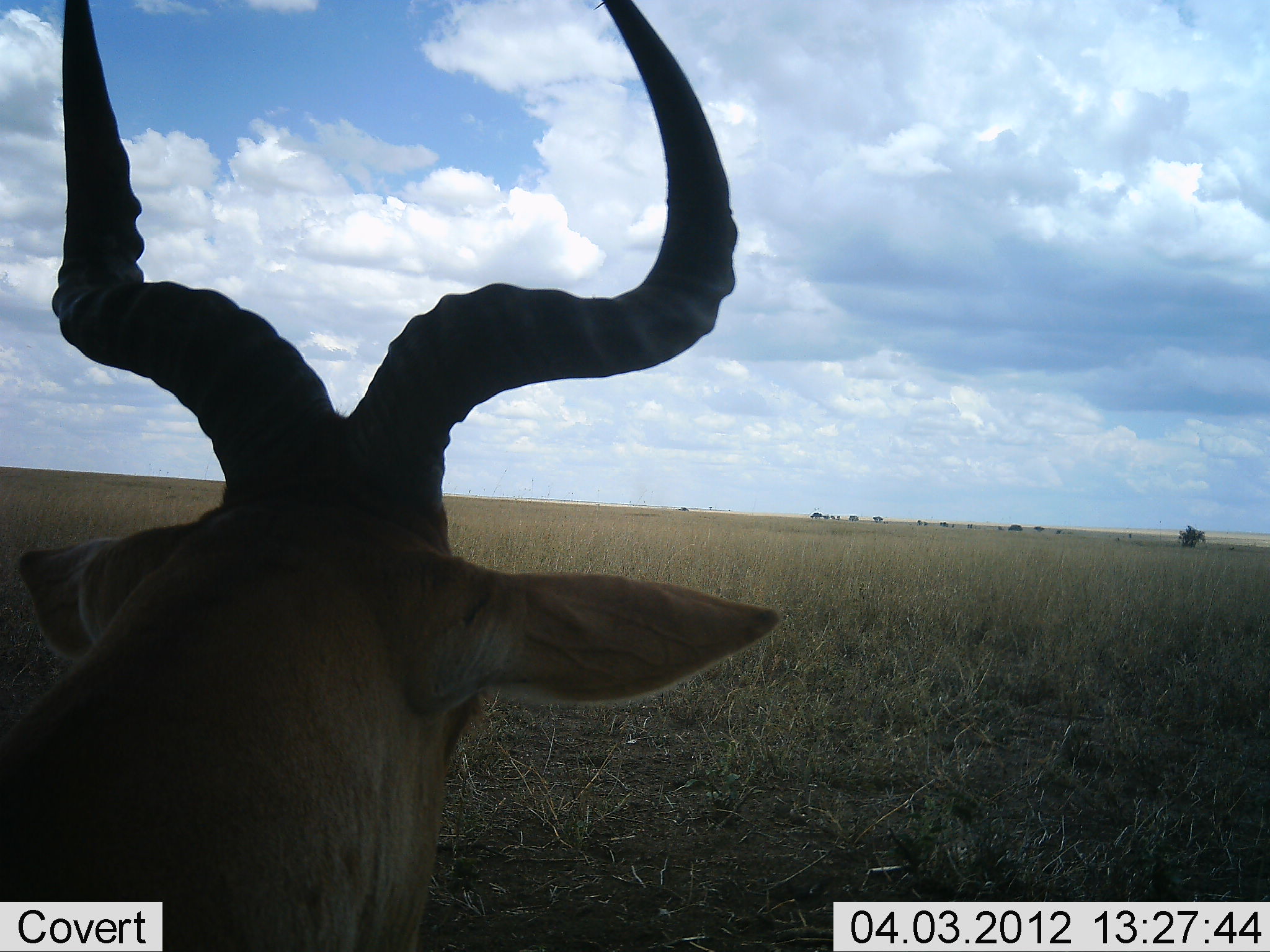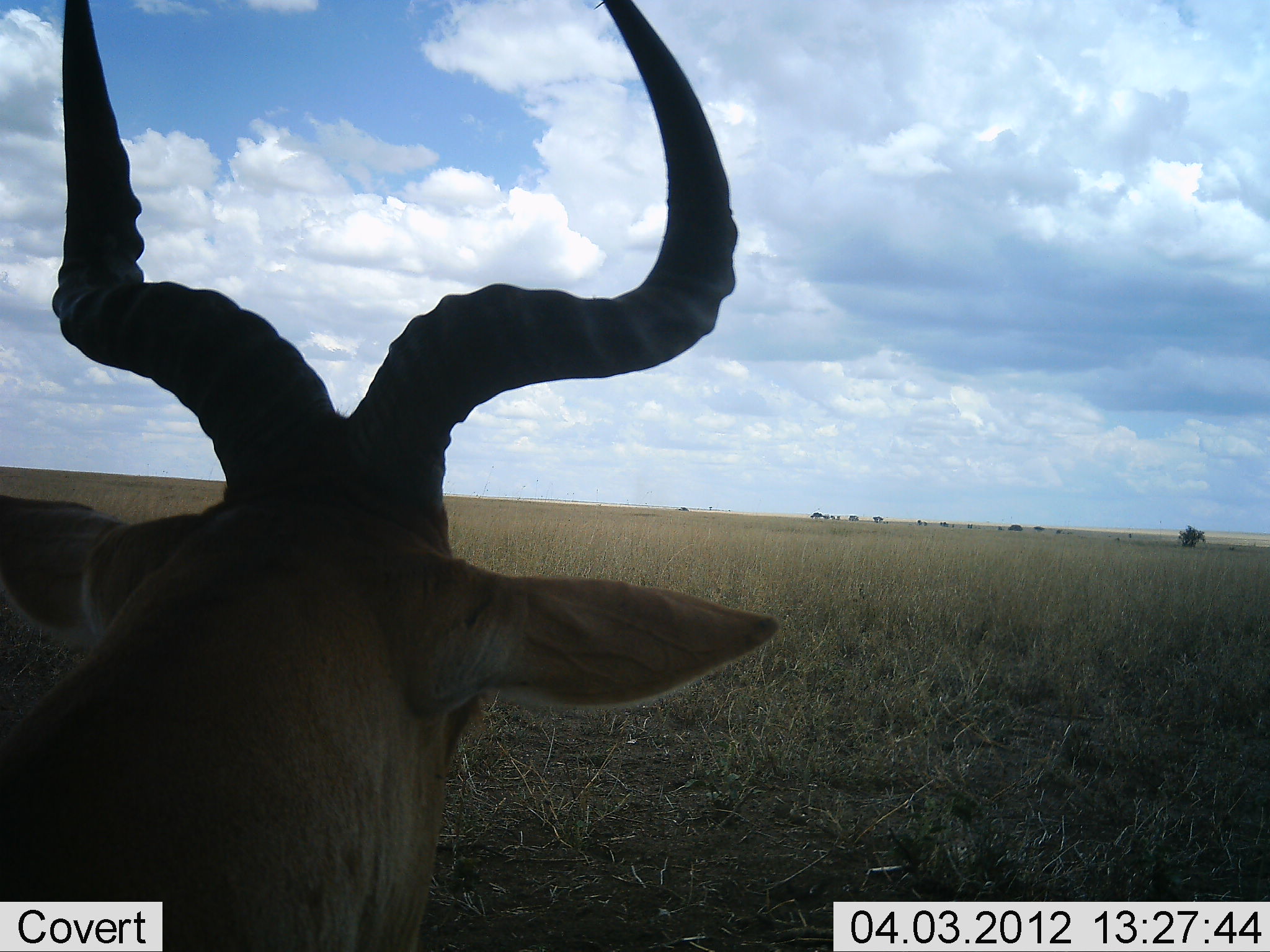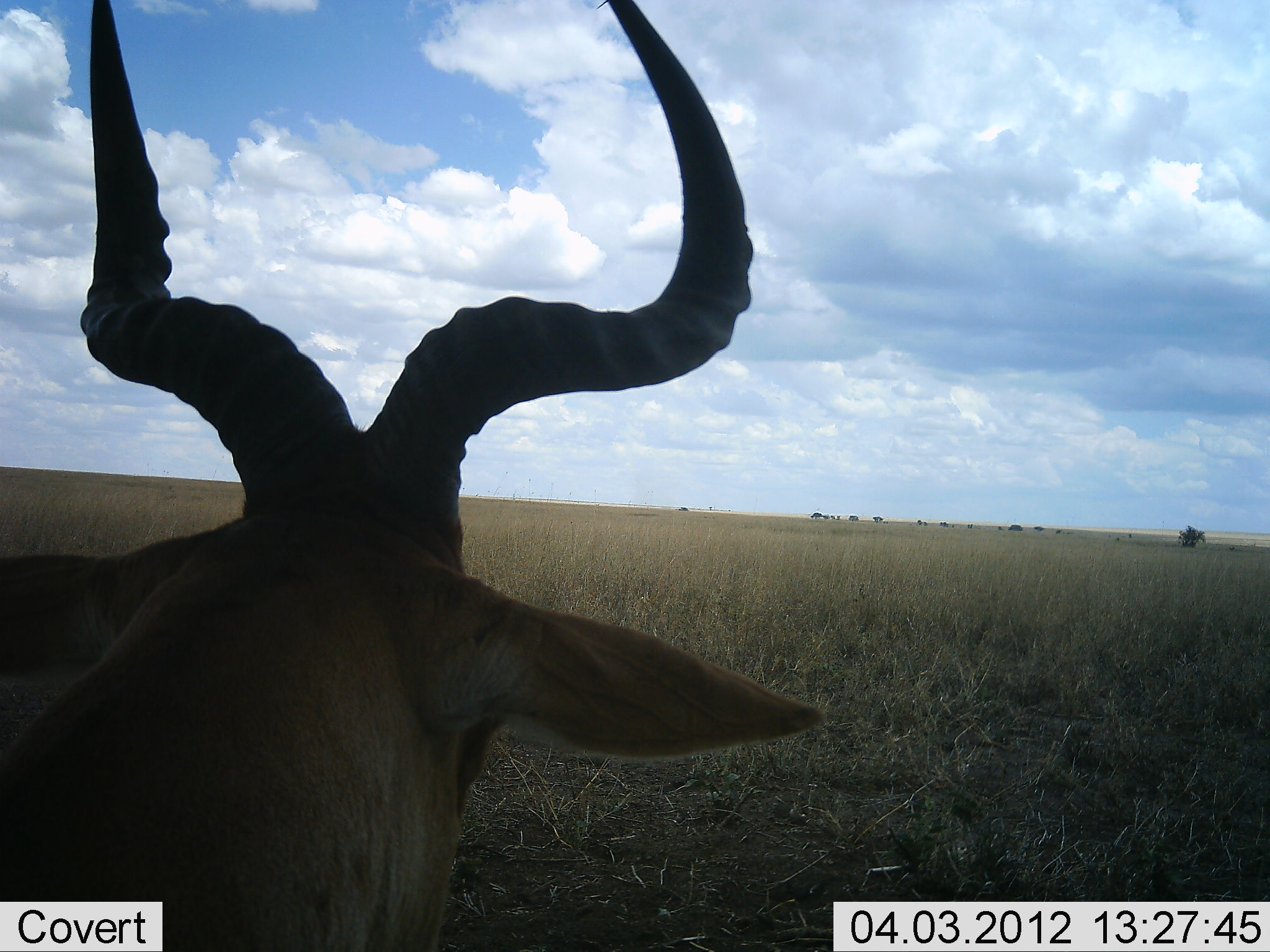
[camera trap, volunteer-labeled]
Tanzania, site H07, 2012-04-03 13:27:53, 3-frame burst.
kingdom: Animalia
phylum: Chordata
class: Mammalia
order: Artiodactyla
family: Bovidae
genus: Alcelaphus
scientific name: Alcelaphus buselaphus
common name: hartebeest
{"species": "hartebeest (Alcelaphus buselaphus)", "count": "1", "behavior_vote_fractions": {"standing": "47%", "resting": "53%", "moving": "0%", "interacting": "0%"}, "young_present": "0%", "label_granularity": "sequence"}